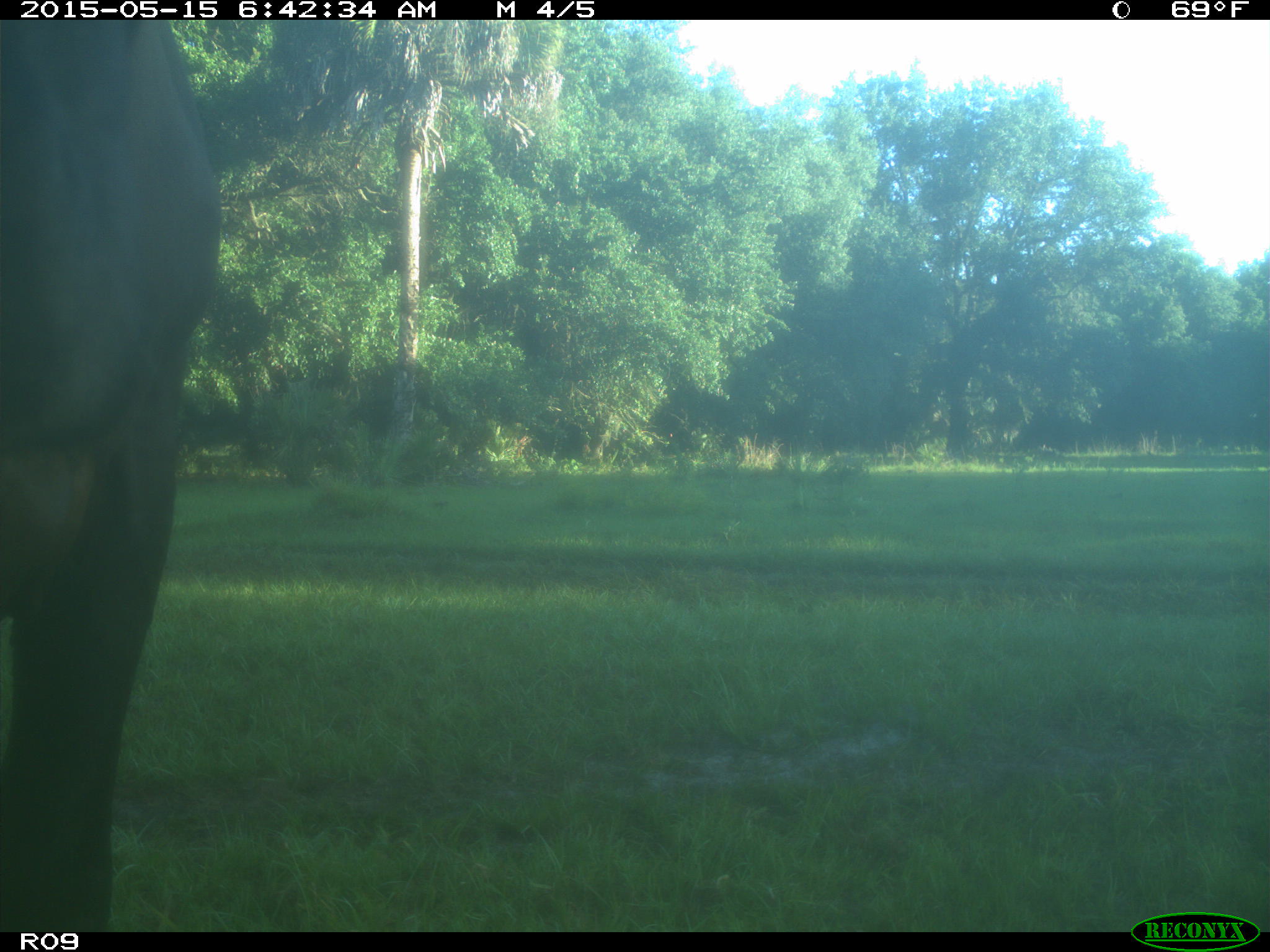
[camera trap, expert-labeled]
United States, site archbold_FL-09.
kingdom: Animalia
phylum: Chordata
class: Mammalia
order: Artiodactyla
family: Bovidae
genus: Bos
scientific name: Bos taurus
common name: domestic cow